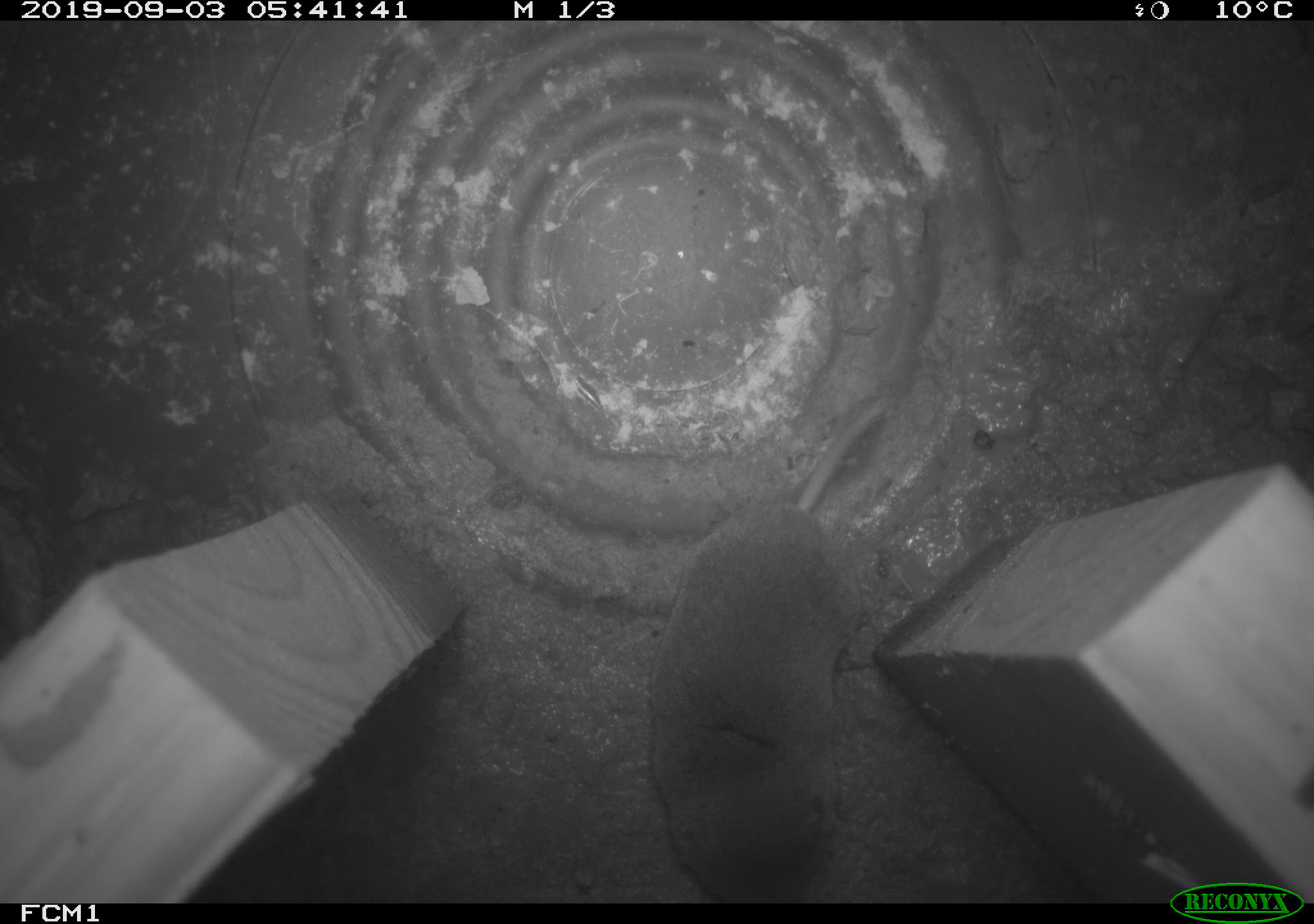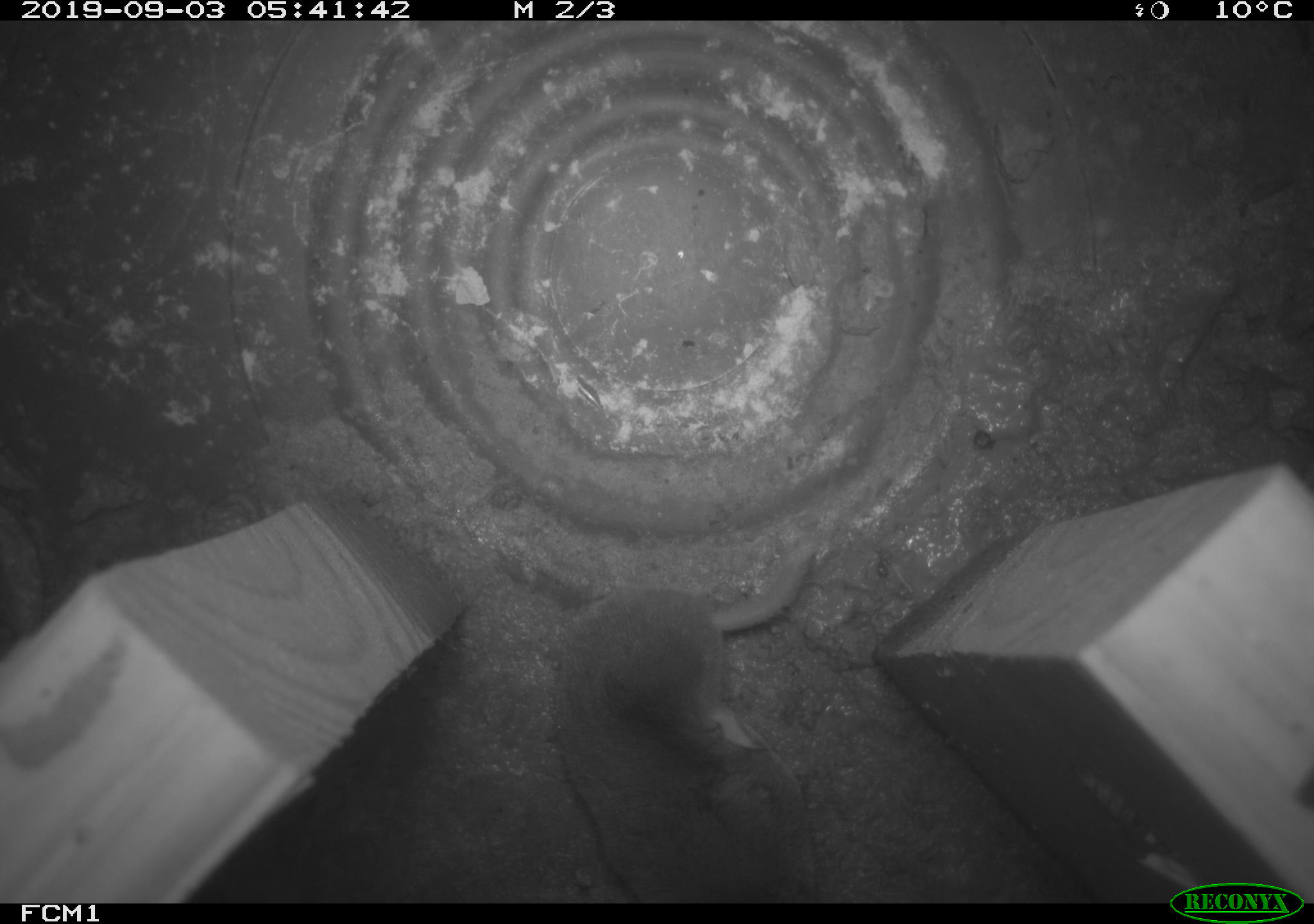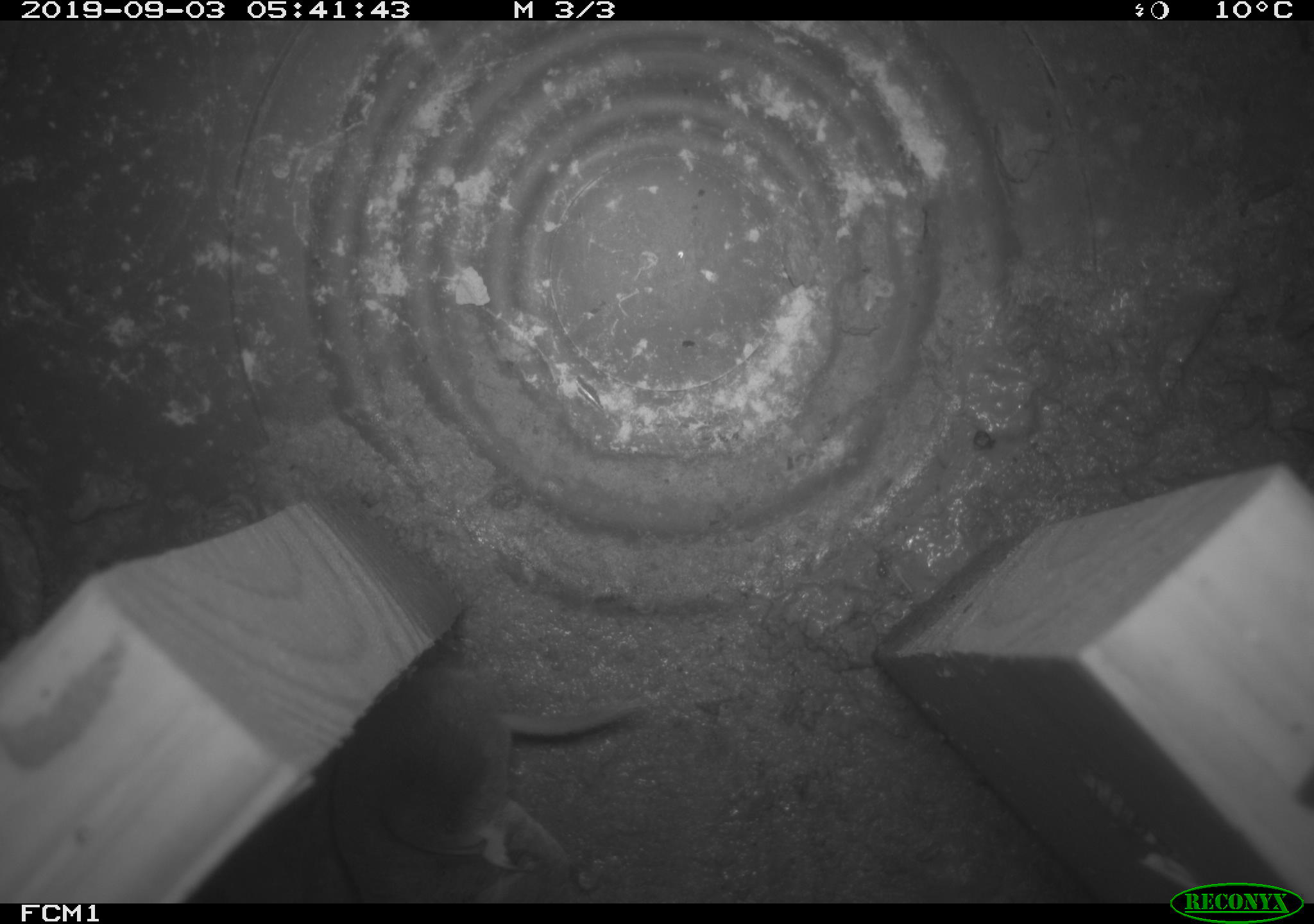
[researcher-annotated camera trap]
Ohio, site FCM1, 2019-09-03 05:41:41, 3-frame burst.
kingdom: Animalia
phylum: Chordata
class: Mammalia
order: Eulipotyphla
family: Soricidae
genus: Blarina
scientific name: Blarina brevicauda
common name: northern short-tailed shrew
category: n. short-tailed shrew